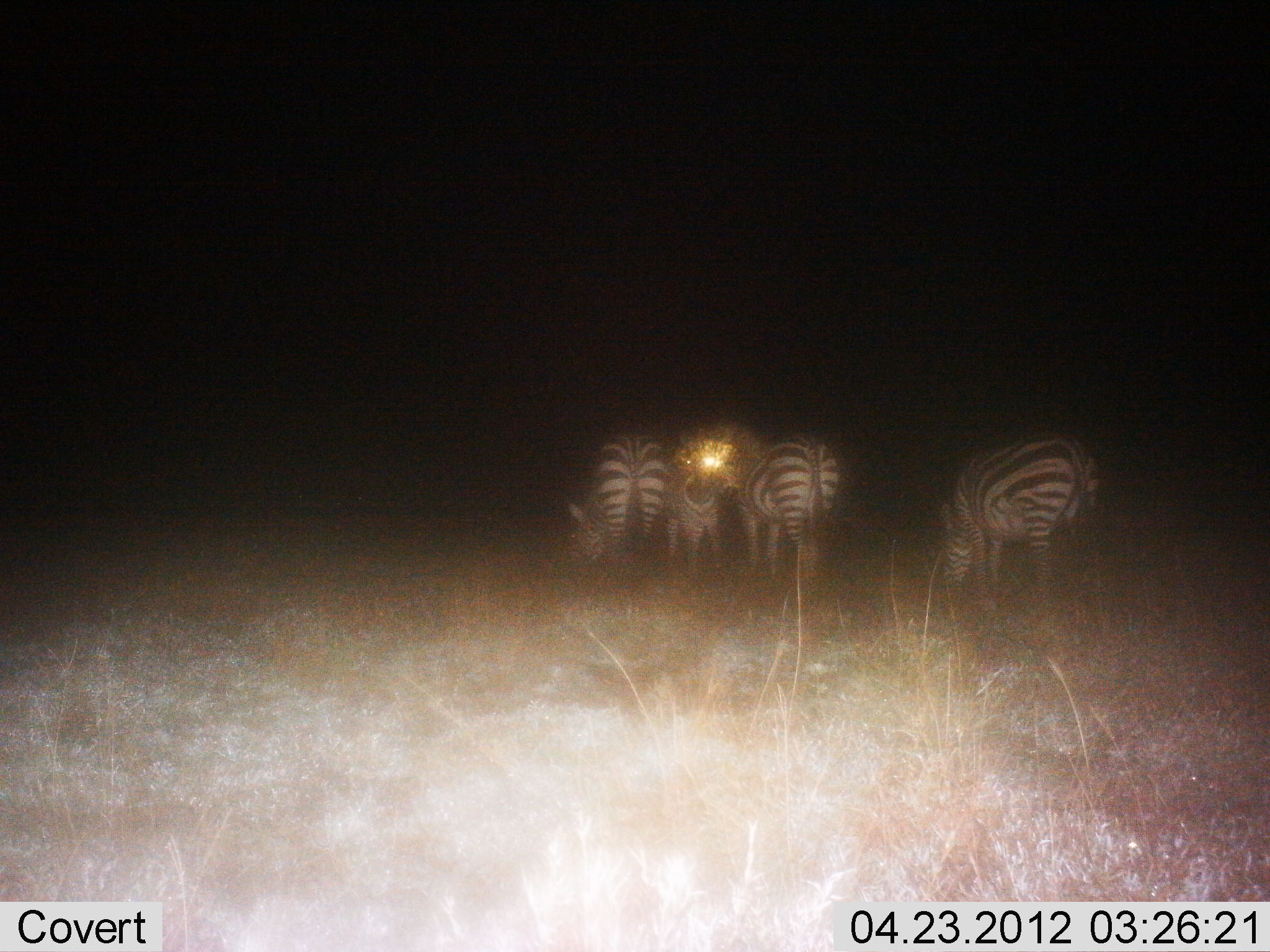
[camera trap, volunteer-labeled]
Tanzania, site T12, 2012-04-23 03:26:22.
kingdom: Animalia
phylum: Chordata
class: Mammalia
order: Perissodactyla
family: Equidae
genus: Equus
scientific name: Equus quagga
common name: plains zebra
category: zebra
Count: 4.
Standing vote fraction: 62%.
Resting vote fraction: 3%.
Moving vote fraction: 0%.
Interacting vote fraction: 6%.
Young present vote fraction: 9%.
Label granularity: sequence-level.